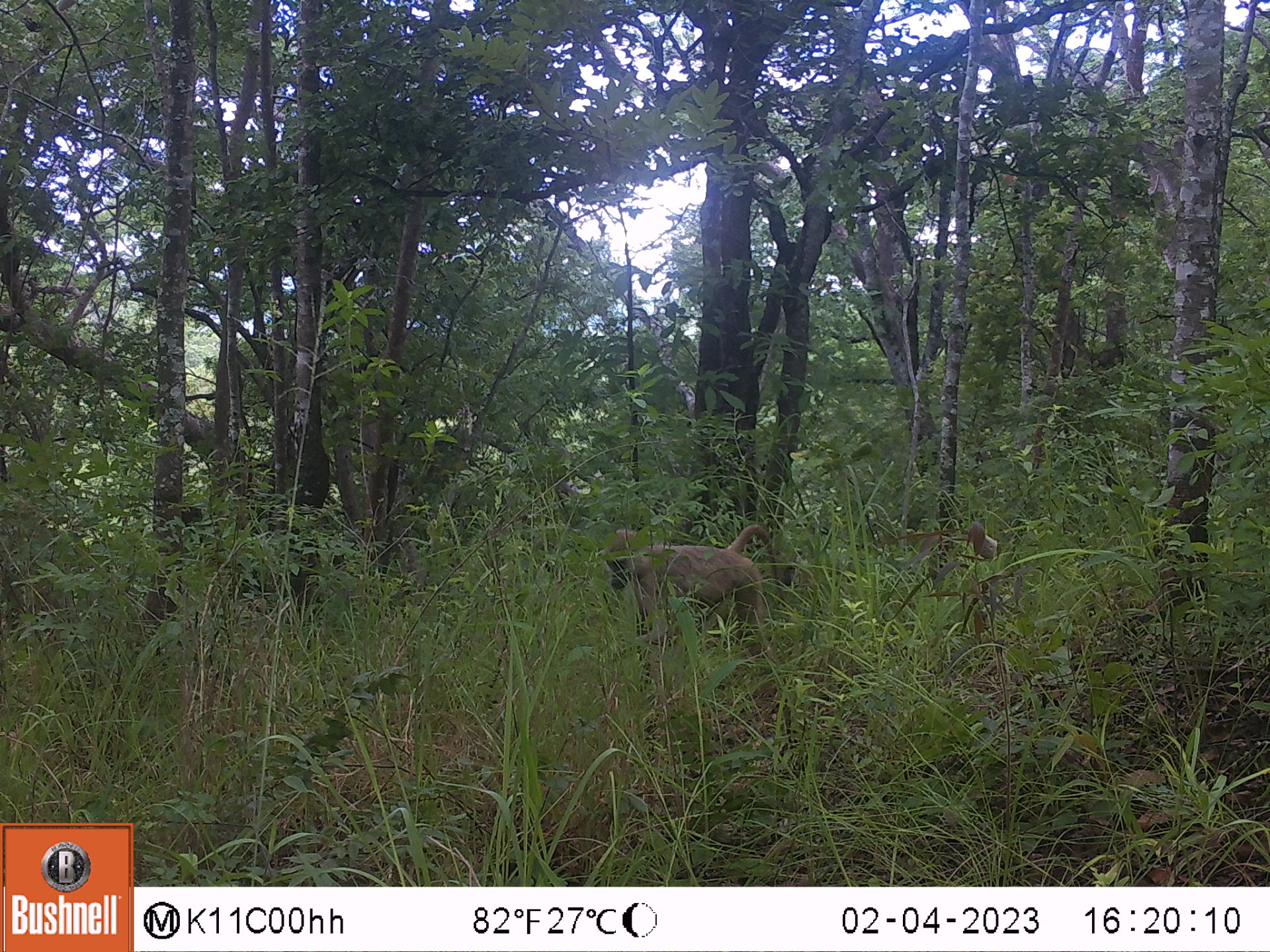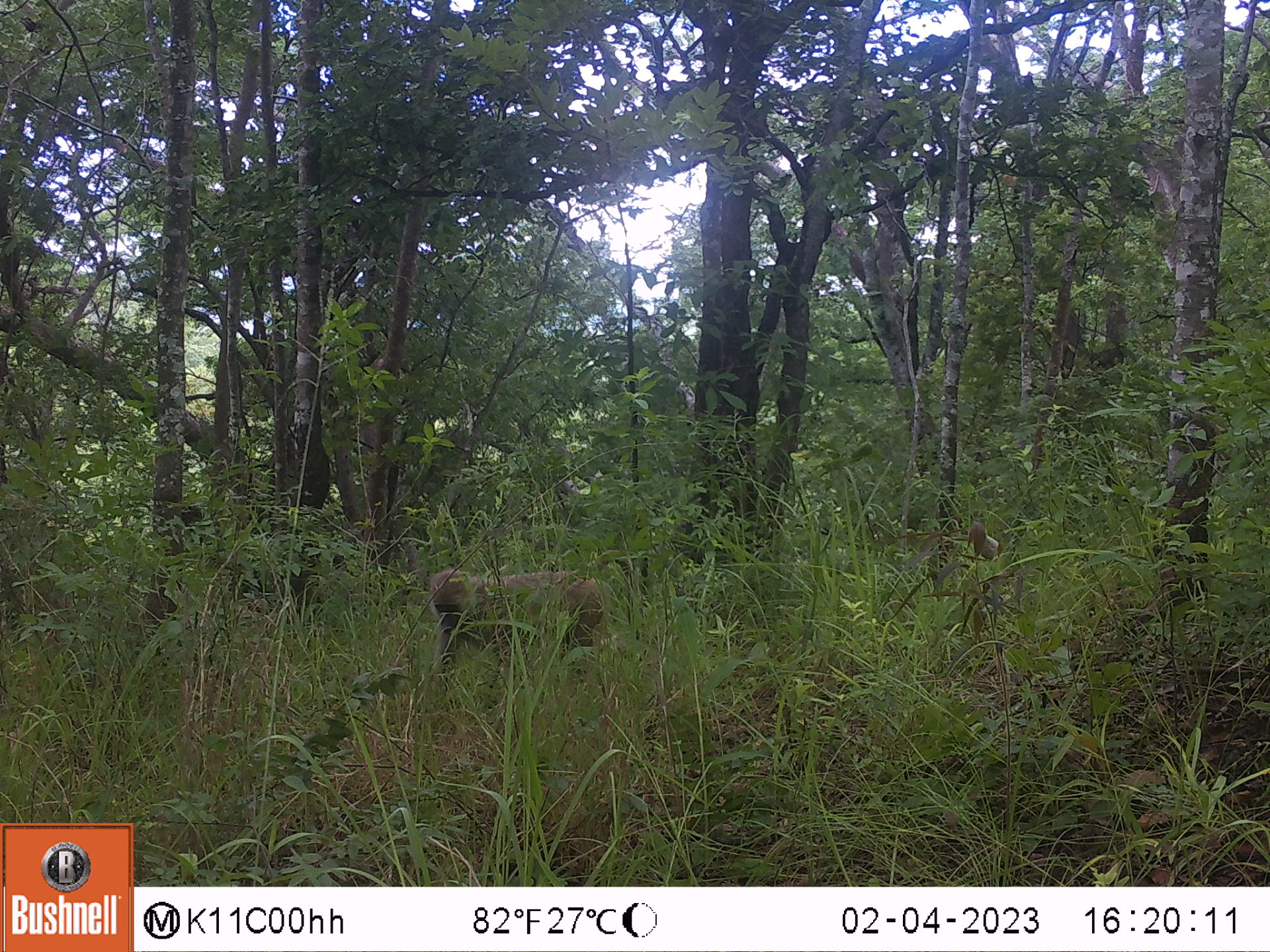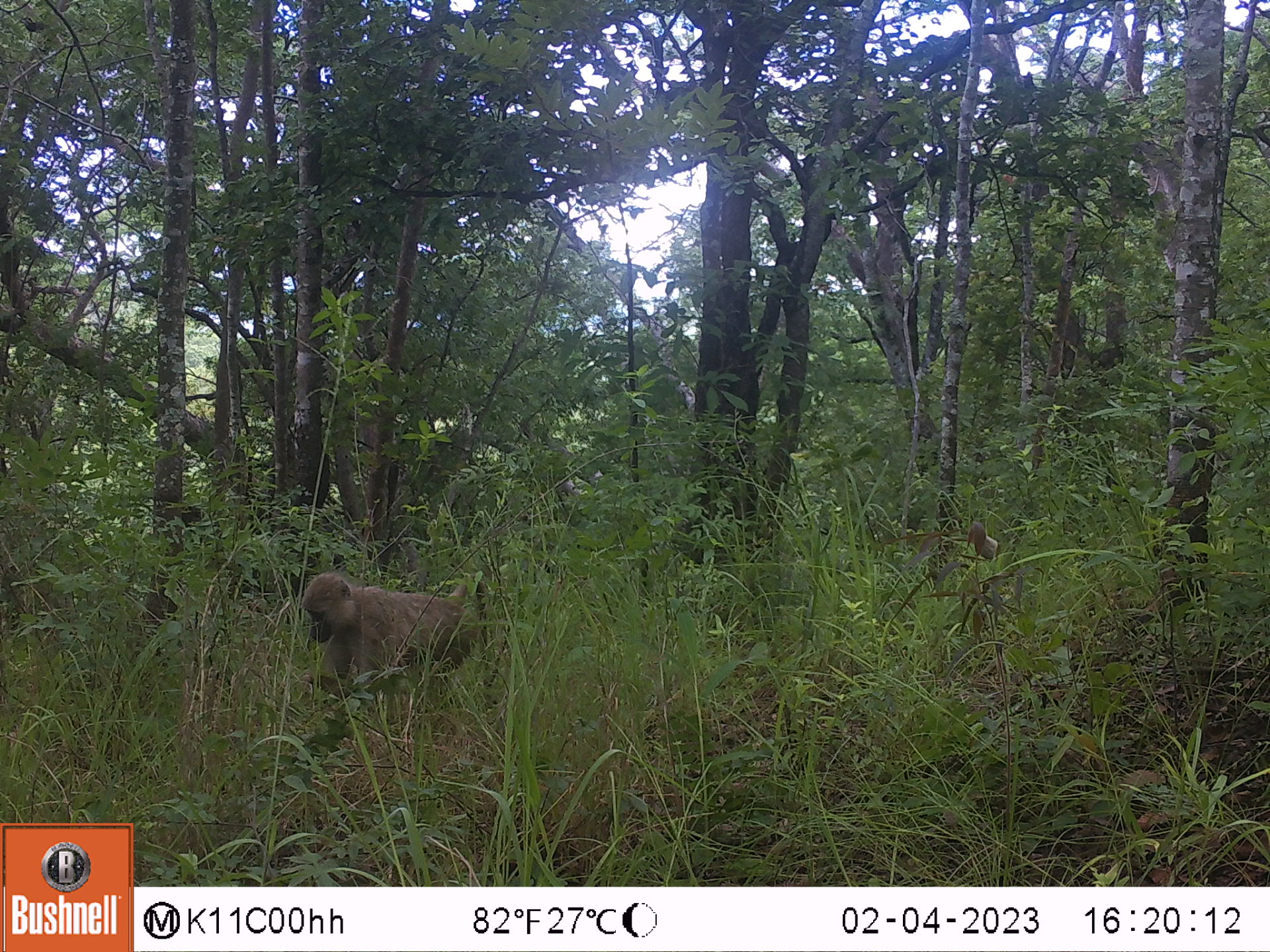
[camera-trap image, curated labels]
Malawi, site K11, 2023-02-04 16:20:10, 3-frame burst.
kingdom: Animalia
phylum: Chordata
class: Mammalia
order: Primates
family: Cercopithecidae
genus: Papio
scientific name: Papio cynocephalus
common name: yellow baboon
Yellow baboon (Papio cynocephalus), count 1.